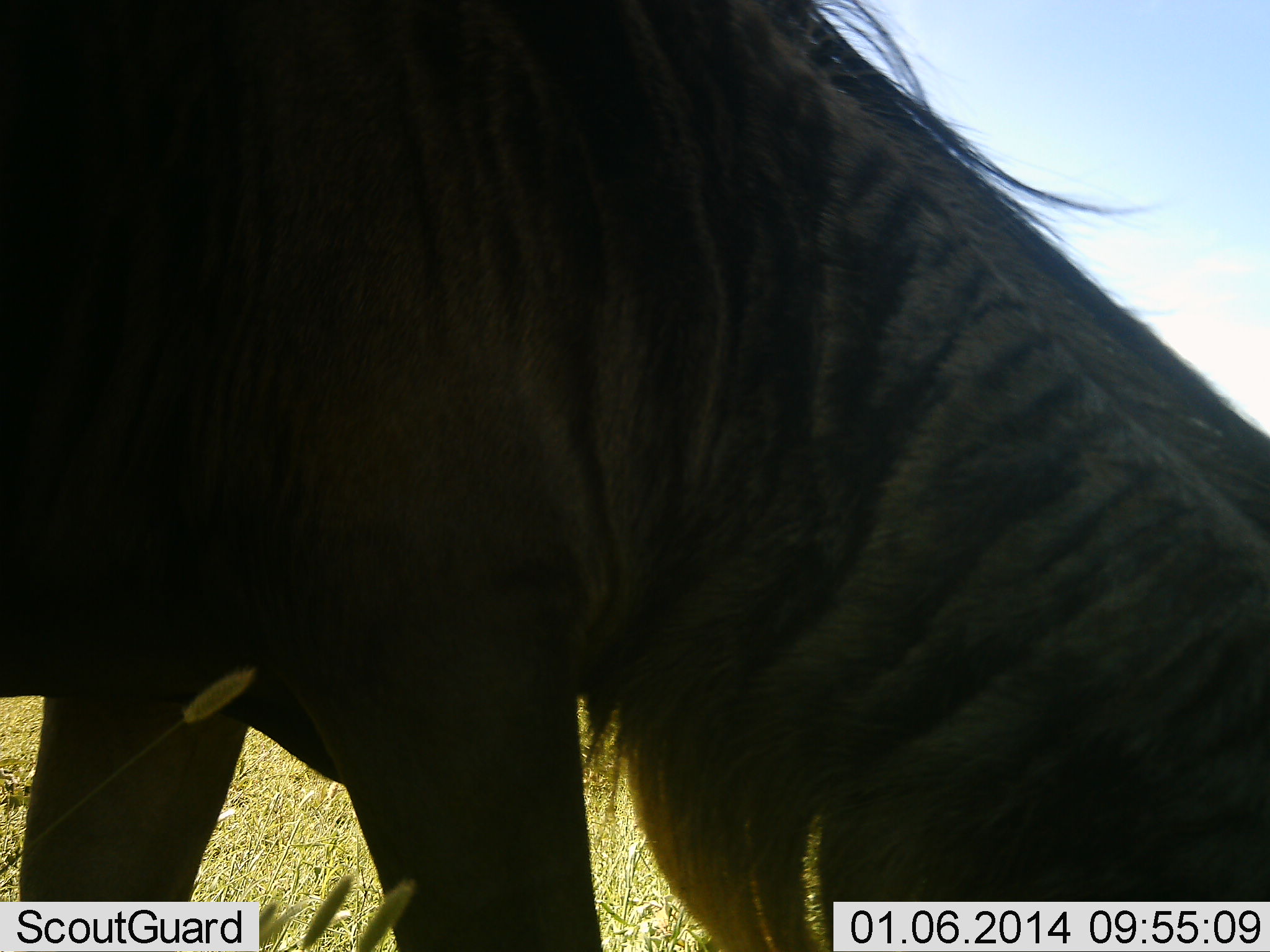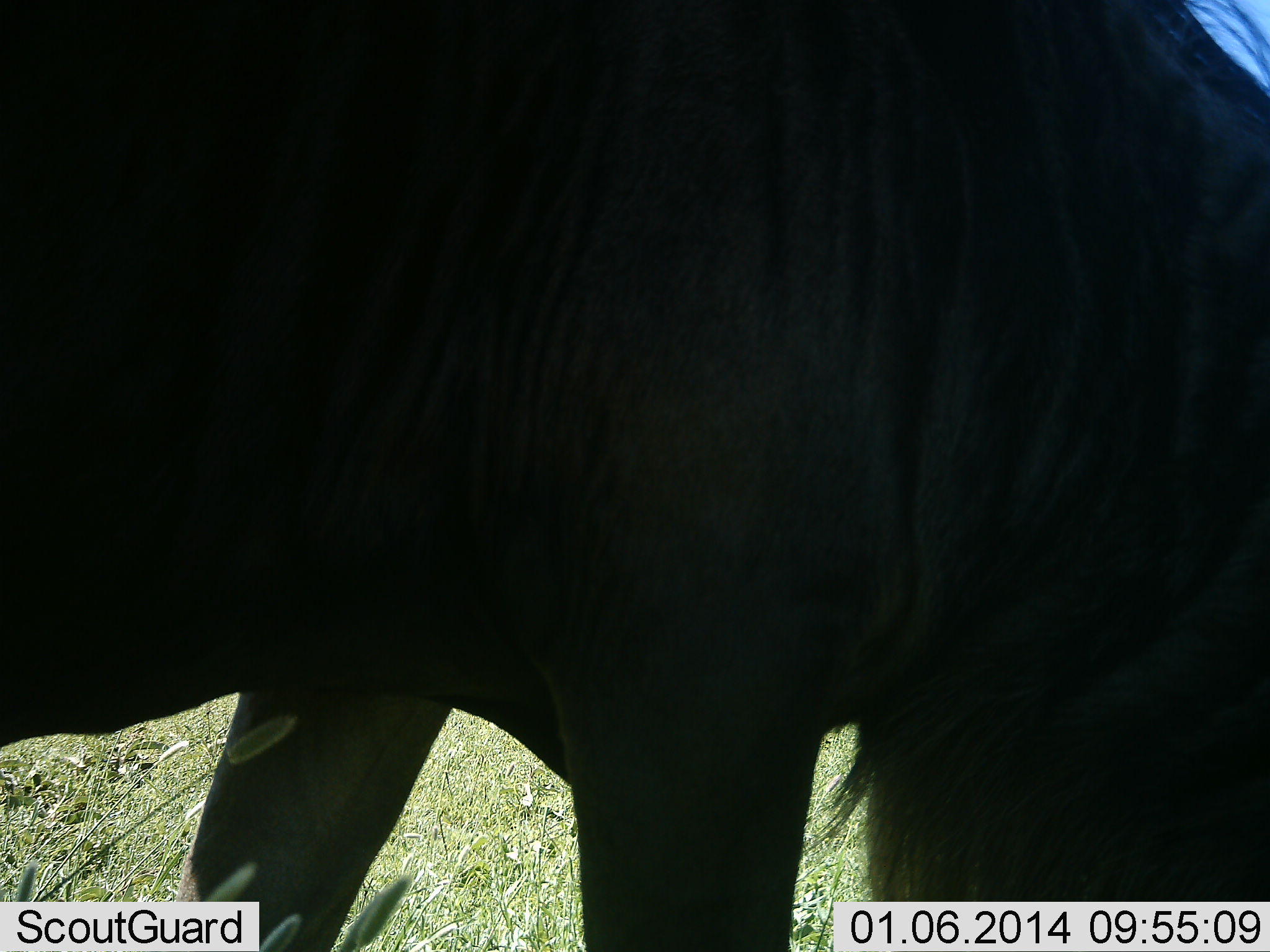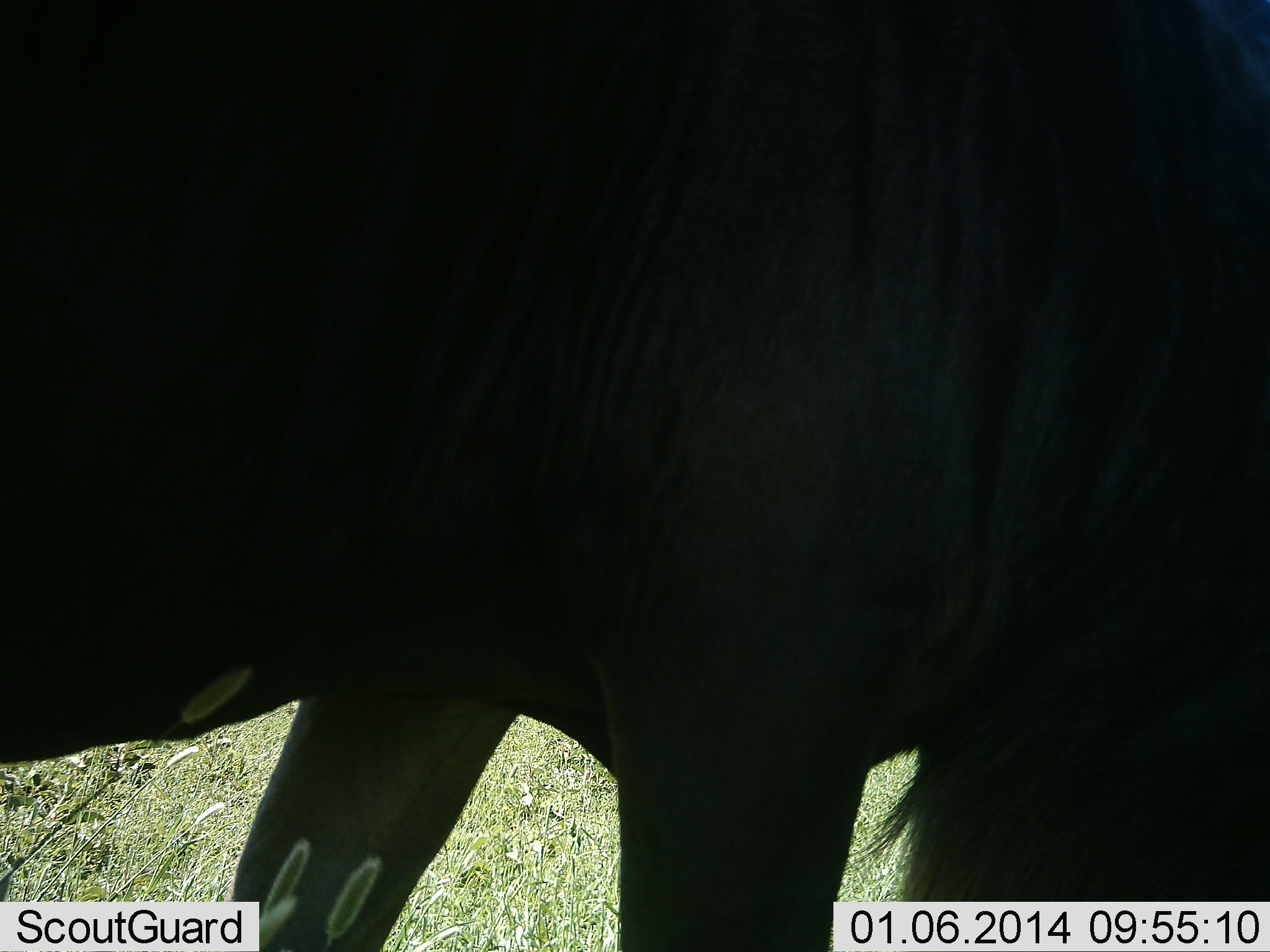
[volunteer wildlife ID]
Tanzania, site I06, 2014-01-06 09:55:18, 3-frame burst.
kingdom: Animalia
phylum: Chordata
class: Mammalia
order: Artiodactyla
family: Bovidae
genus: Connochaetes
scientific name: Connochaetes taurinus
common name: blue wildebeest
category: wildebeest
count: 1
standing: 40%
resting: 0%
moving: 10%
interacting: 0%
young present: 0%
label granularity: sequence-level